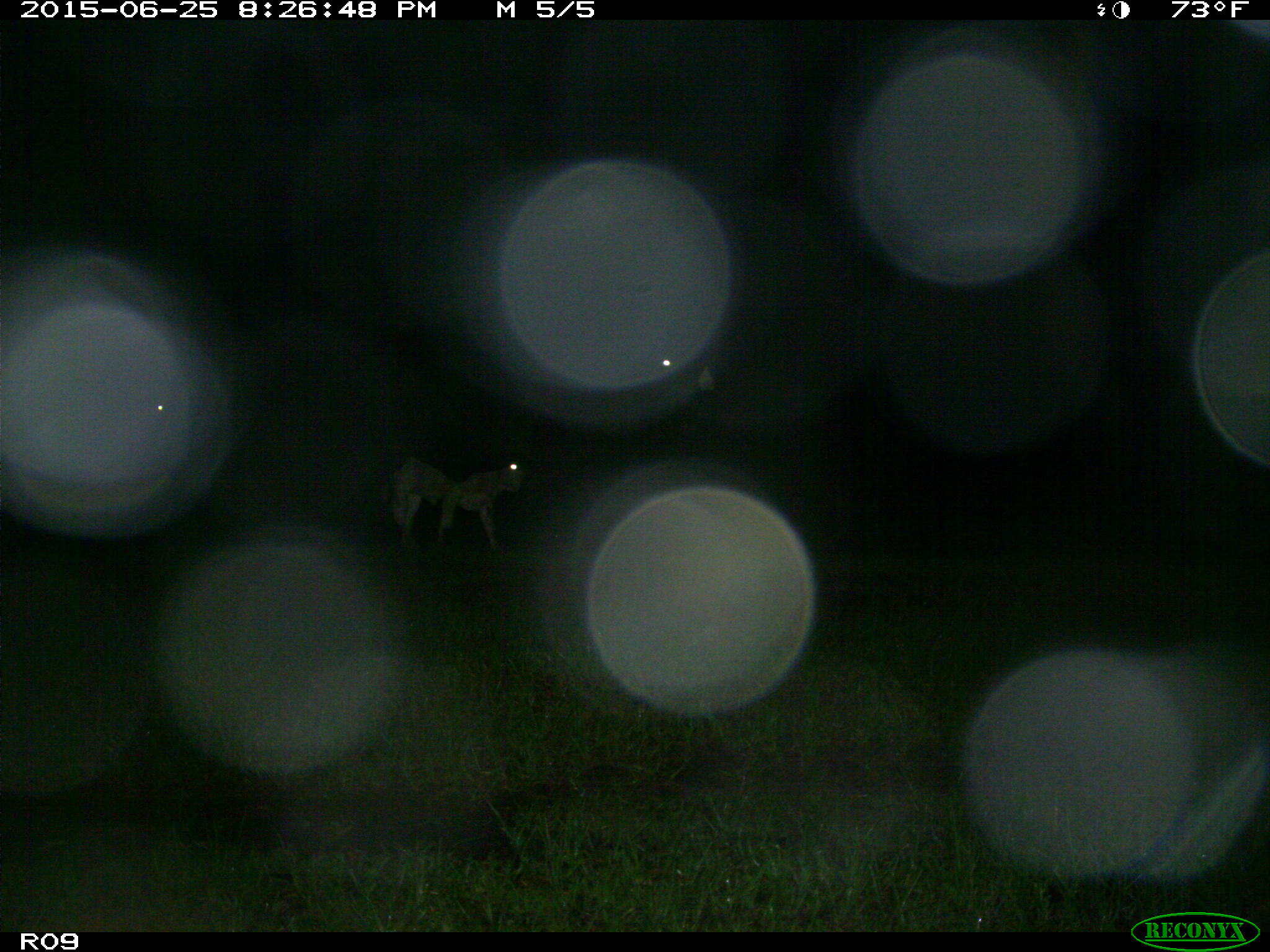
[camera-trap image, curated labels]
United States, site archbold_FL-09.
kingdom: Animalia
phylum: Chordata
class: Mammalia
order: Artiodactyla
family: Bovidae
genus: Bos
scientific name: Bos taurus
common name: domestic cow